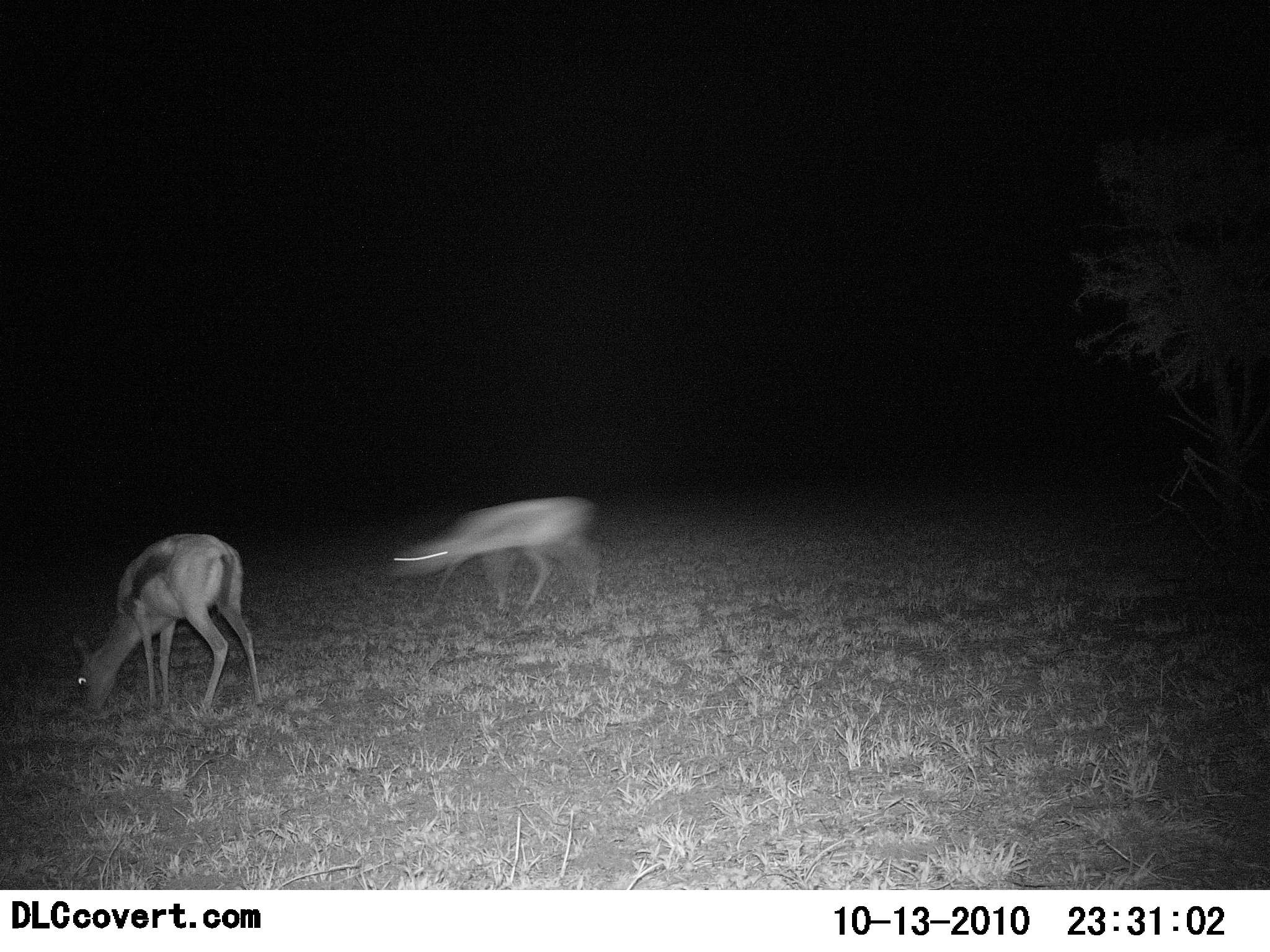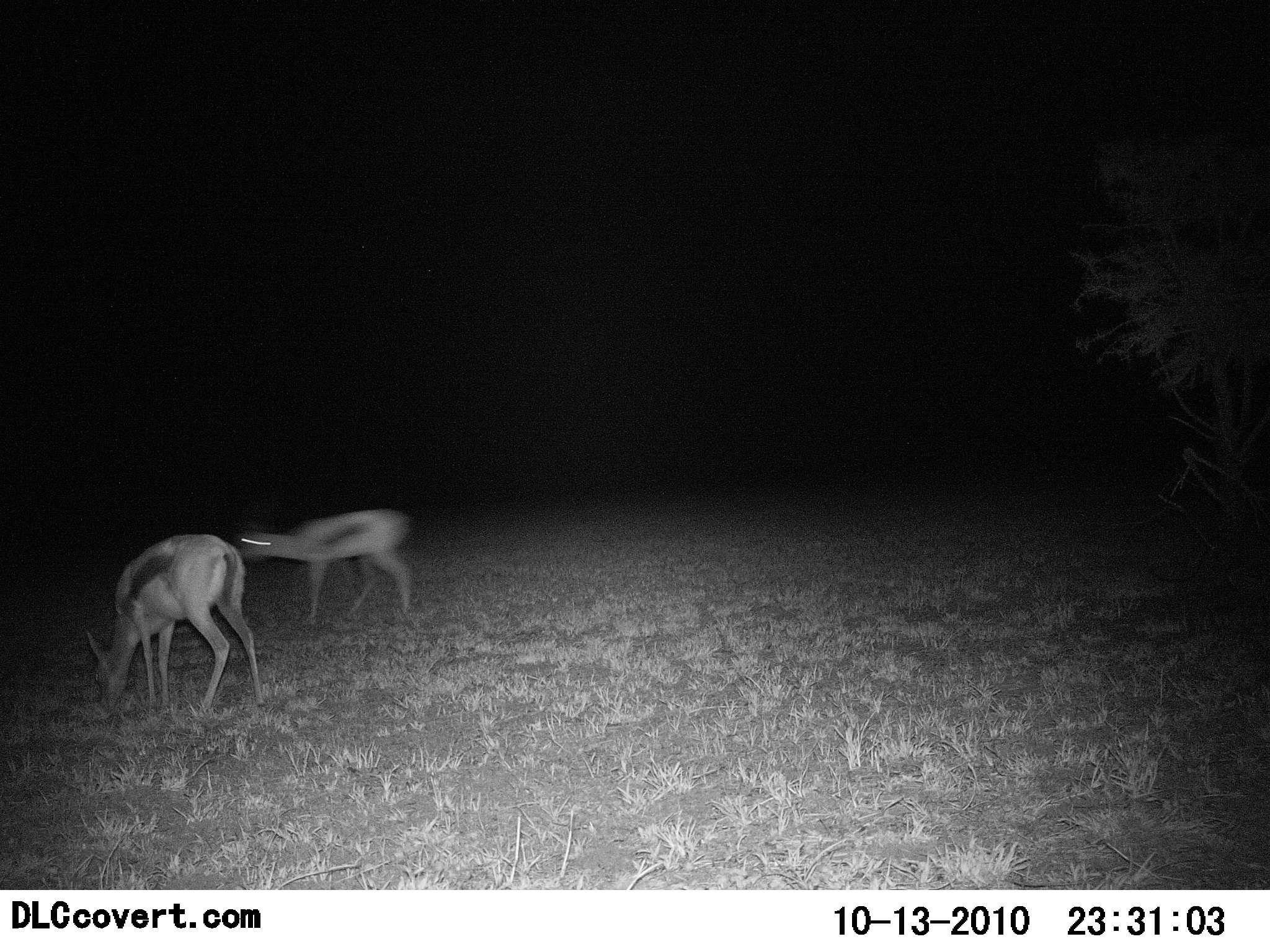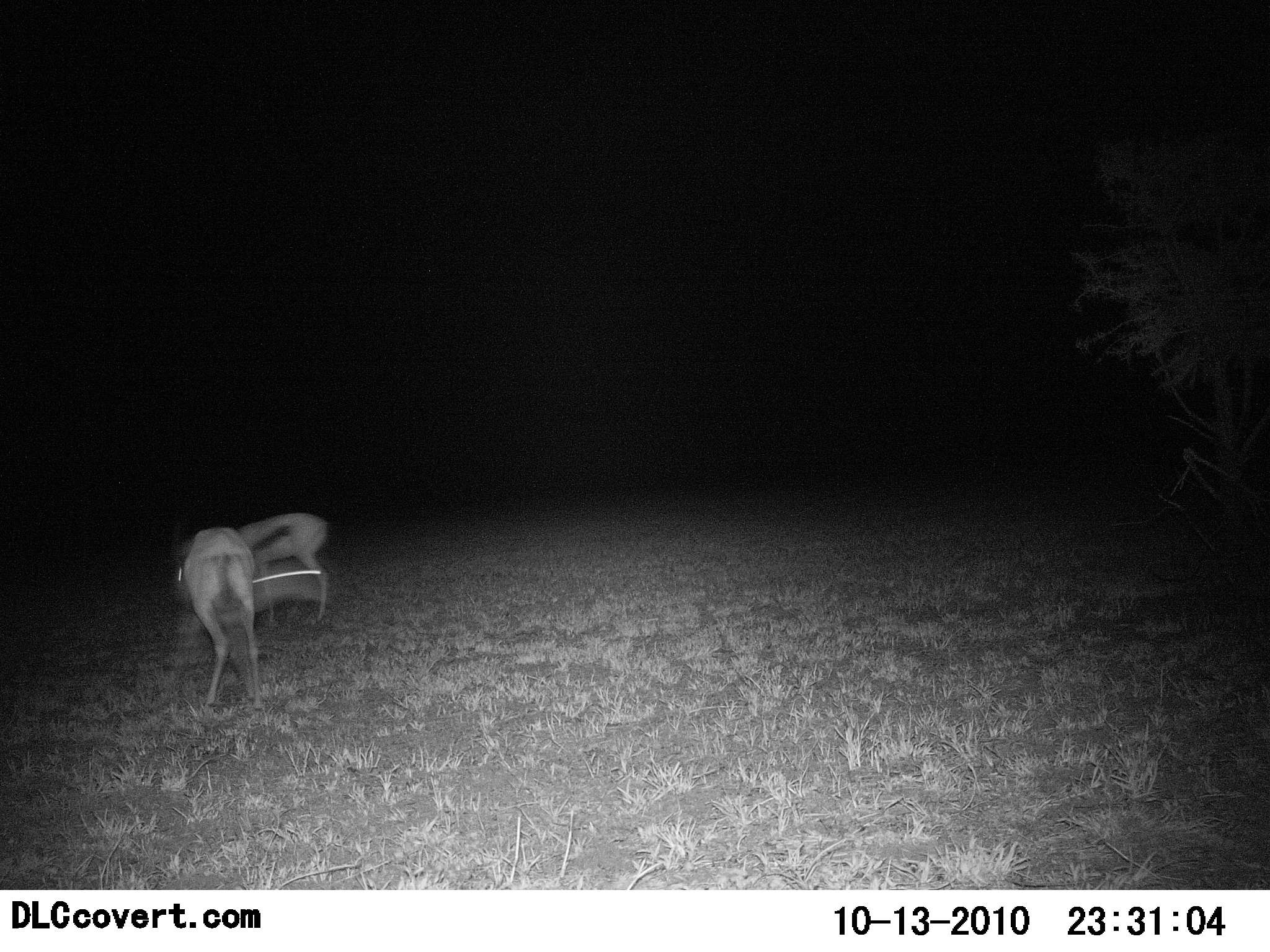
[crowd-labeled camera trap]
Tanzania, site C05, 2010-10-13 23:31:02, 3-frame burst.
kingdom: Animalia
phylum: Chordata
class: Mammalia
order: Artiodactyla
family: Bovidae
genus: Eudorcas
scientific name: Eudorcas thomsonii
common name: thomson's gazelle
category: gazellethomsons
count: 2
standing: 28%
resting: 0%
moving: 61%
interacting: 0%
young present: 6%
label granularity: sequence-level